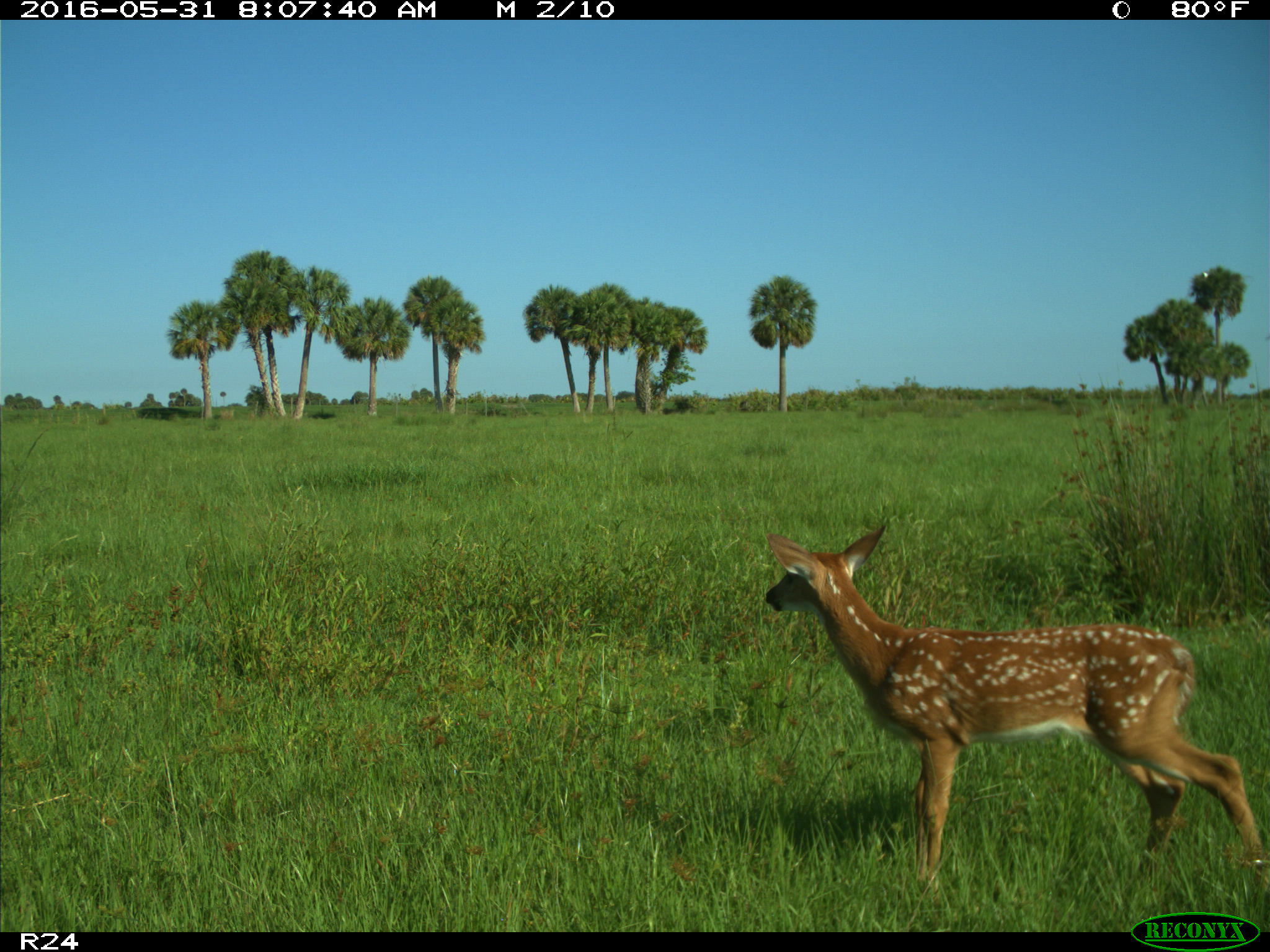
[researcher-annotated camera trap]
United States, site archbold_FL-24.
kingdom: Animalia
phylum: Chordata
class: Mammalia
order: Artiodactyla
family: Cervidae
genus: Odocoileus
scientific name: Odocoileus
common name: deer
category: unidentified deer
Unidentified deer (deer) (Odocoileus).